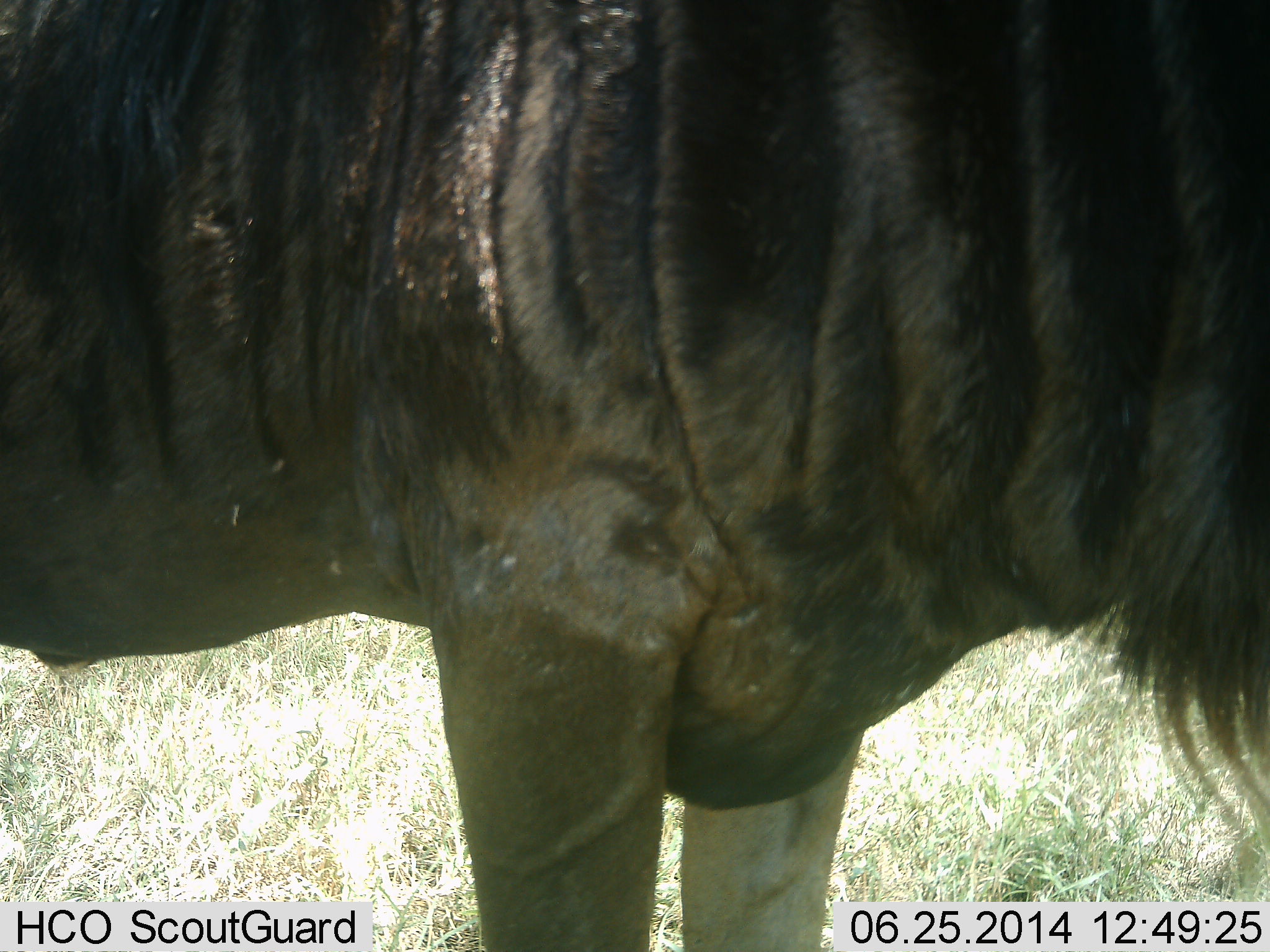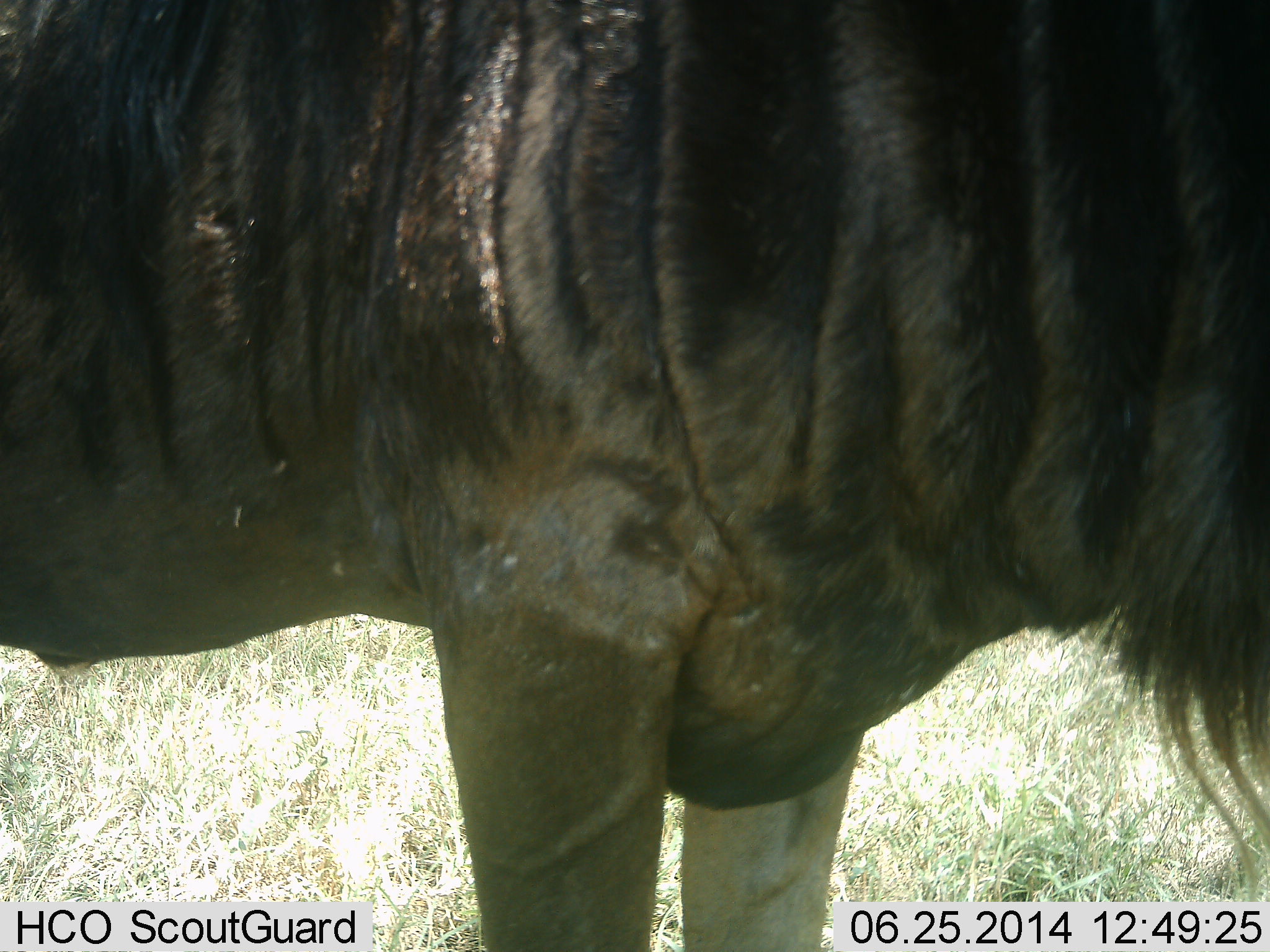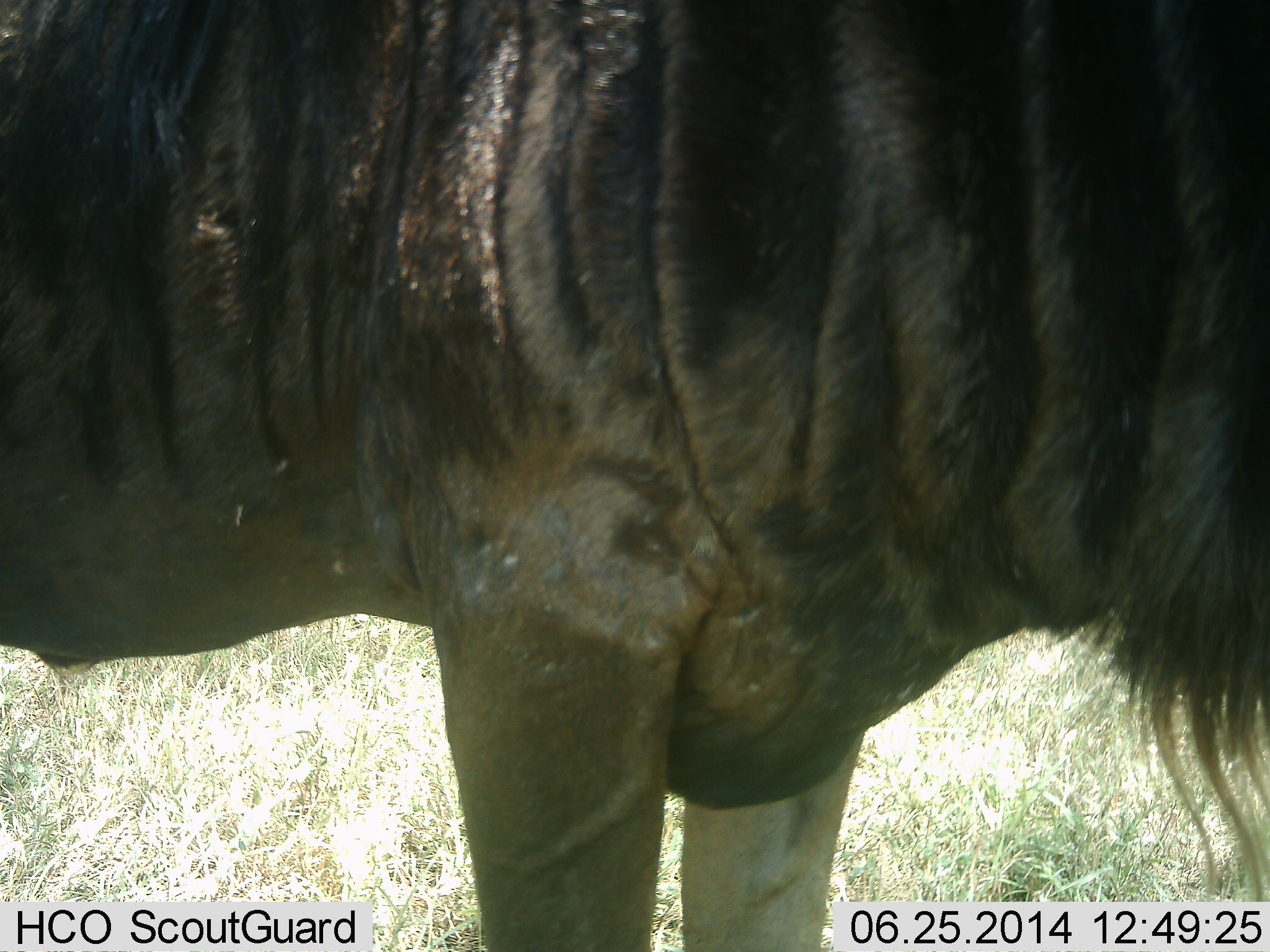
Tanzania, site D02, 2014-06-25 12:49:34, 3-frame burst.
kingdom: Animalia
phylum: Chordata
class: Mammalia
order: Artiodactyla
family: Bovidae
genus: Connochaetes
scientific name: Connochaetes taurinus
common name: blue wildebeest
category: wildebeest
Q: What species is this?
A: Wildebeest (blue wildebeest) (Connochaetes taurinus).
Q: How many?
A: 1.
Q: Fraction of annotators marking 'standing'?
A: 100%.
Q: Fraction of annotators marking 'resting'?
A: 0%.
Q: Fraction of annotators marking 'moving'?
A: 0%.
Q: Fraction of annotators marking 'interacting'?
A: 0%.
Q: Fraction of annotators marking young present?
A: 0%.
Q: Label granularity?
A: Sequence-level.